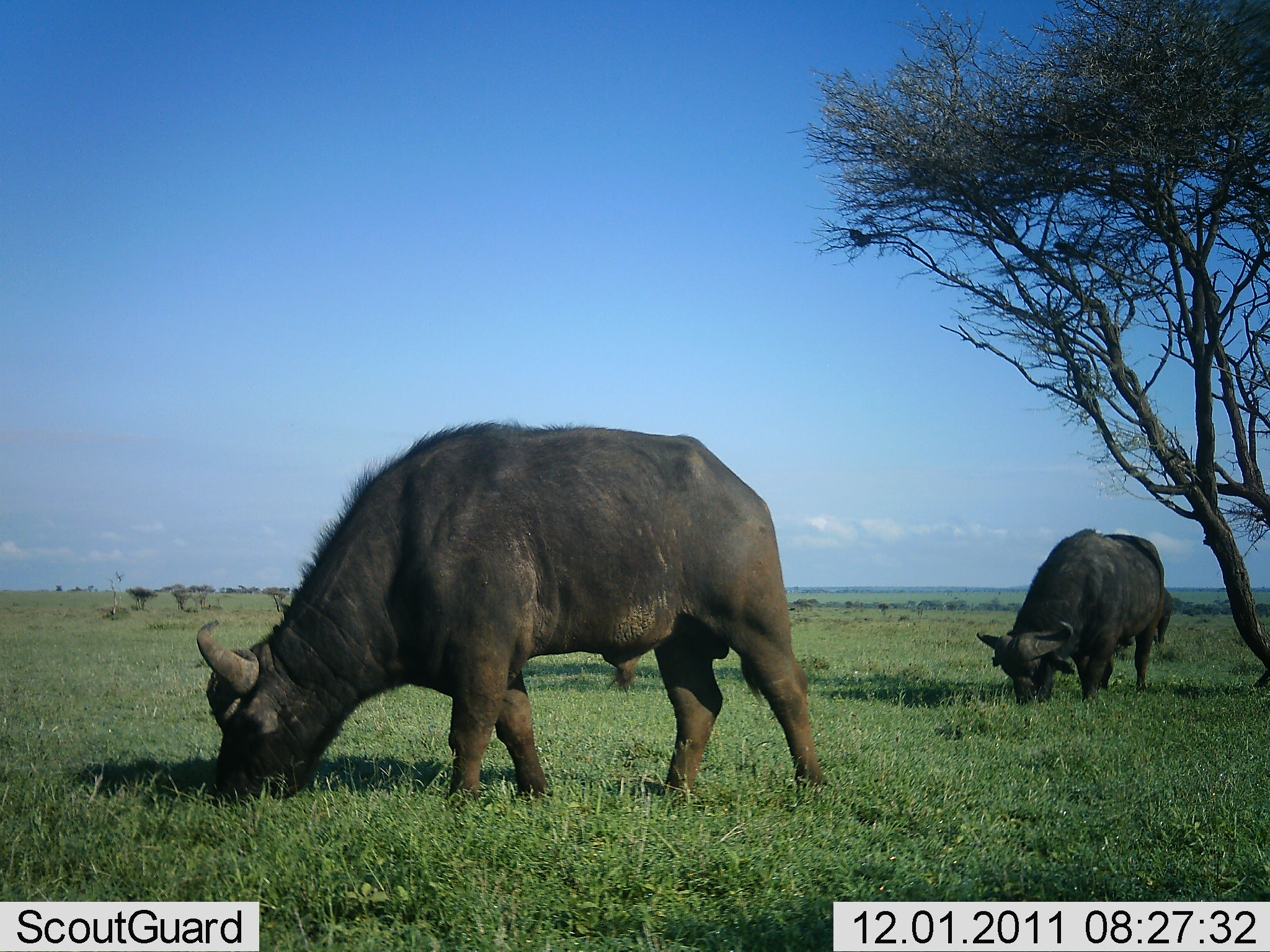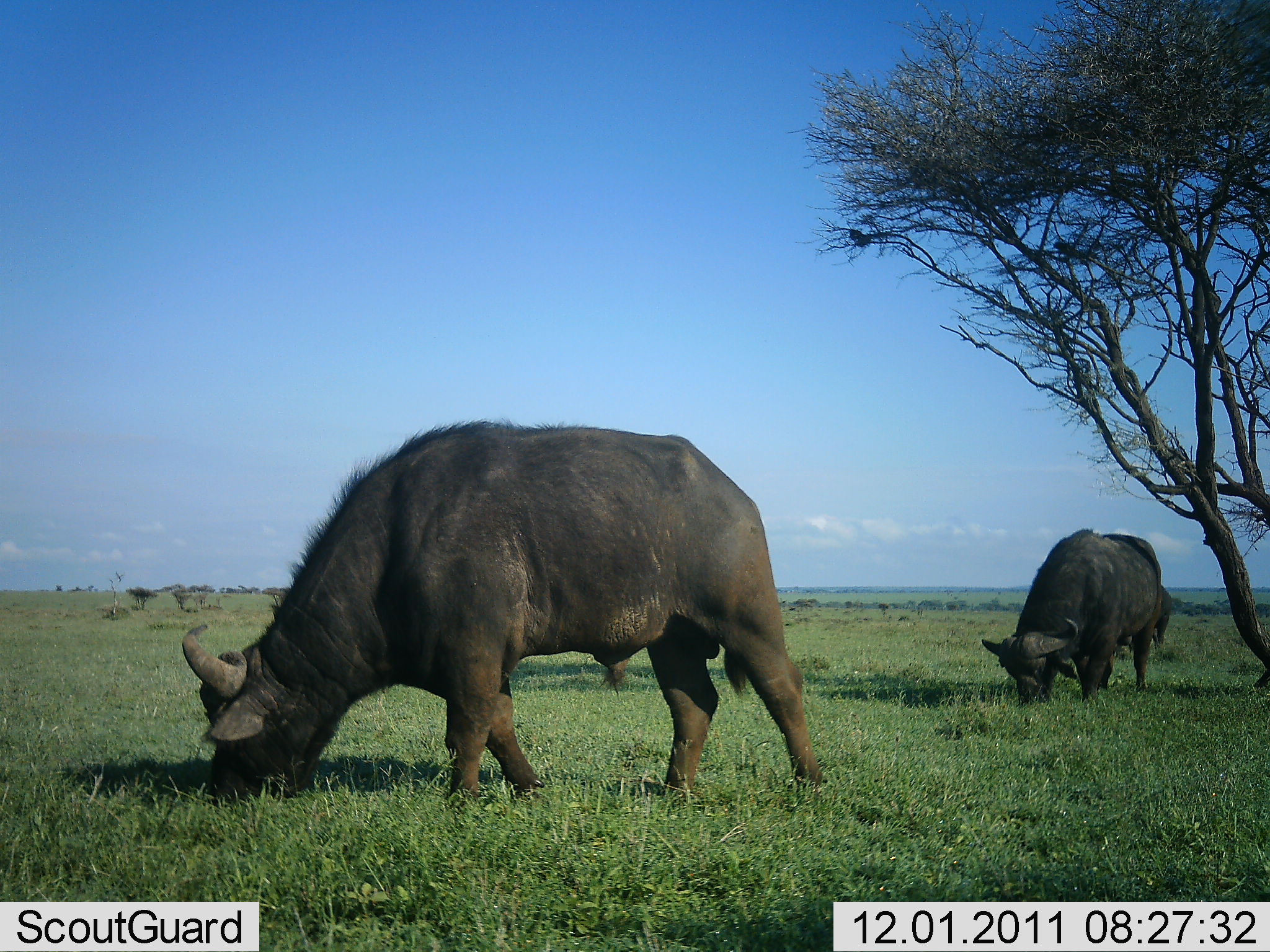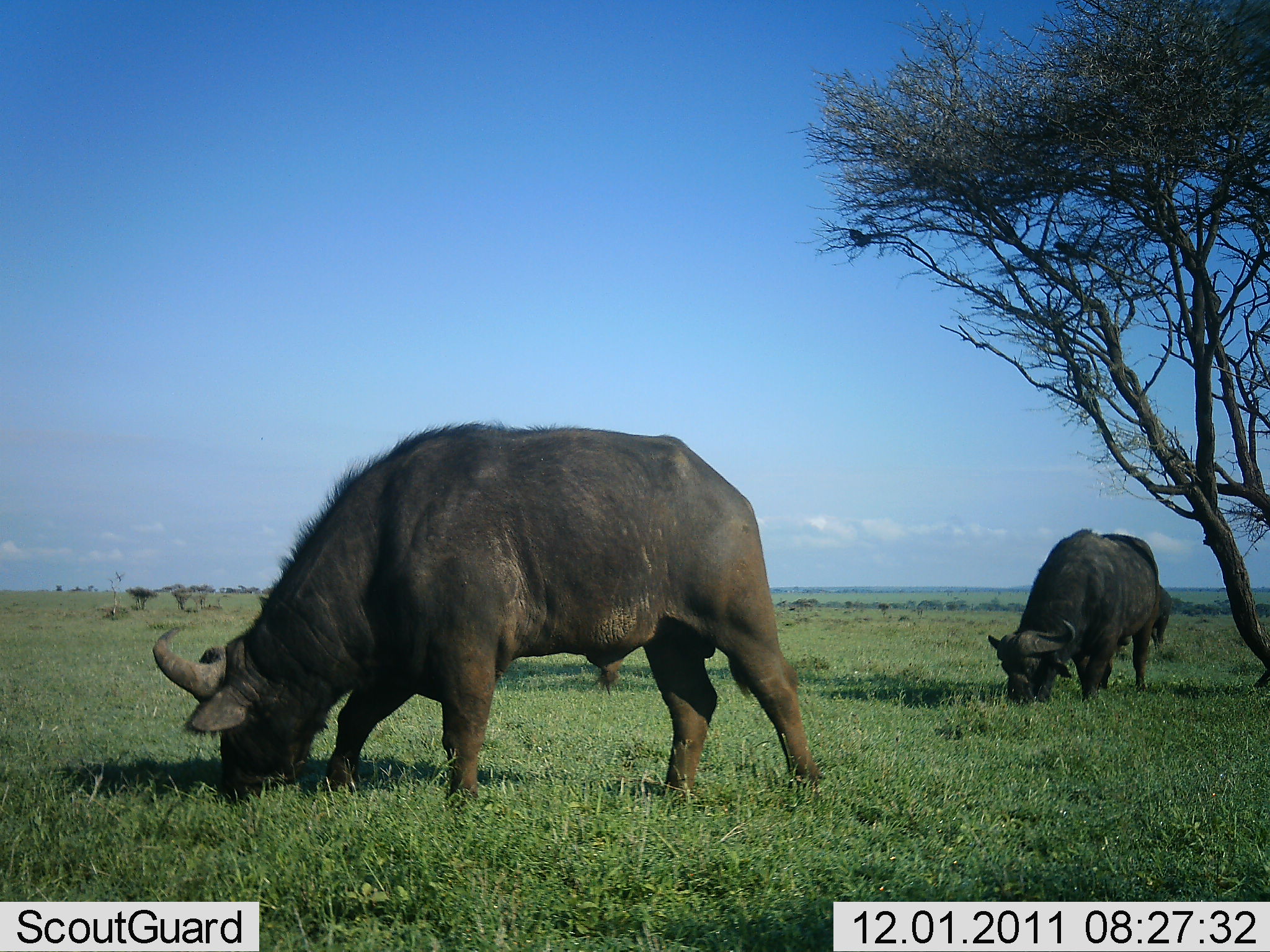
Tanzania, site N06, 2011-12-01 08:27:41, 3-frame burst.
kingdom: Animalia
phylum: Chordata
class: Mammalia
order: Artiodactyla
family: Bovidae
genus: Syncerus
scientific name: Syncerus caffer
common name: cape buffalo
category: buffalo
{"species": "buffalo (cape buffalo) (Syncerus caffer)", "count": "2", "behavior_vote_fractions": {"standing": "9%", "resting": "0%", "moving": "9%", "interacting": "0%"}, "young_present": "0%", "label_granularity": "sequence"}